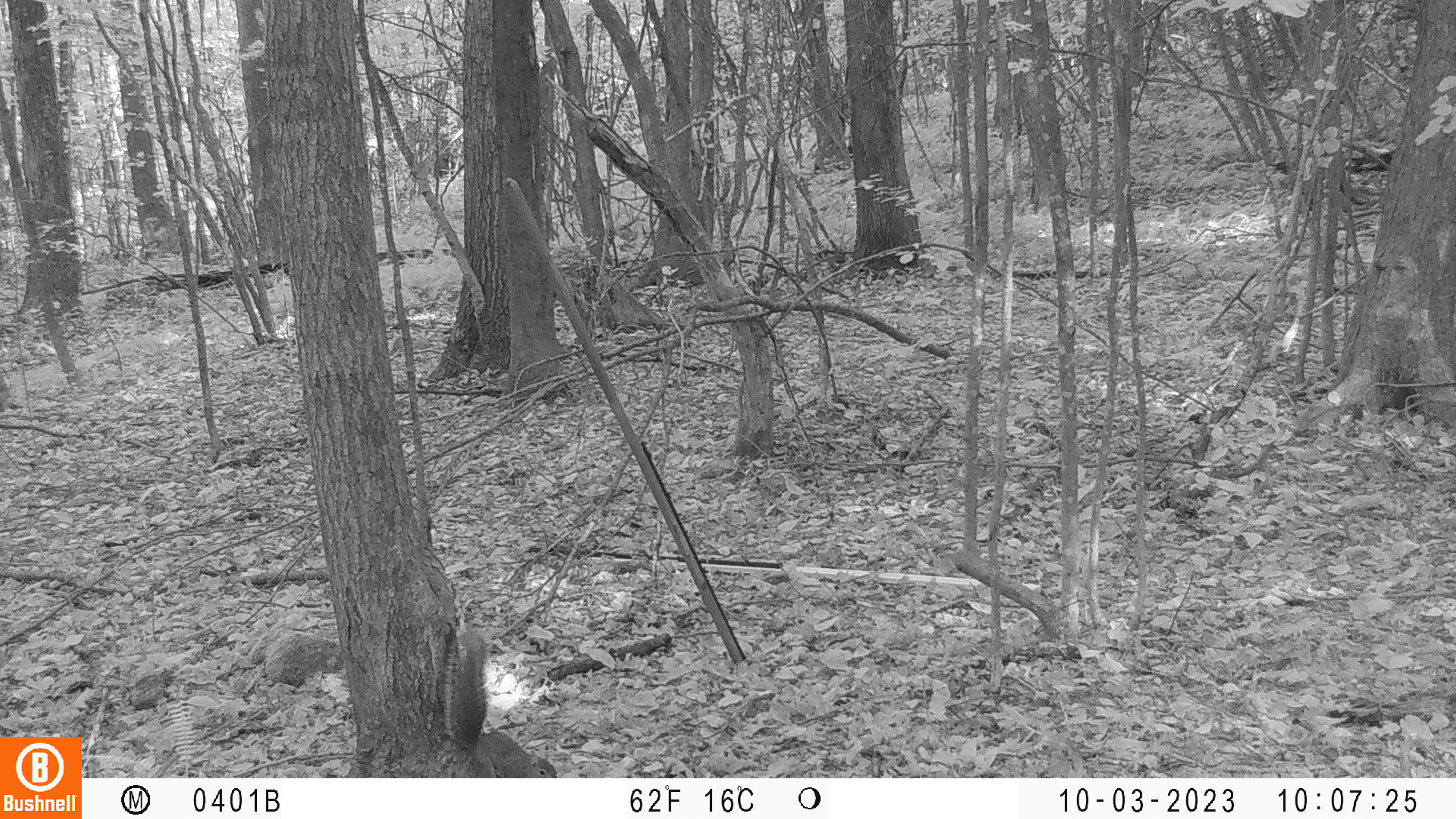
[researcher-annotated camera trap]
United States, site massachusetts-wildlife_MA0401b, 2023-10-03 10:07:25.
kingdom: Animalia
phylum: Chordata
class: Mammalia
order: Rodentia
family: Sciuridae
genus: Sciurus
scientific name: Sciurus carolinensis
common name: gray squirrel